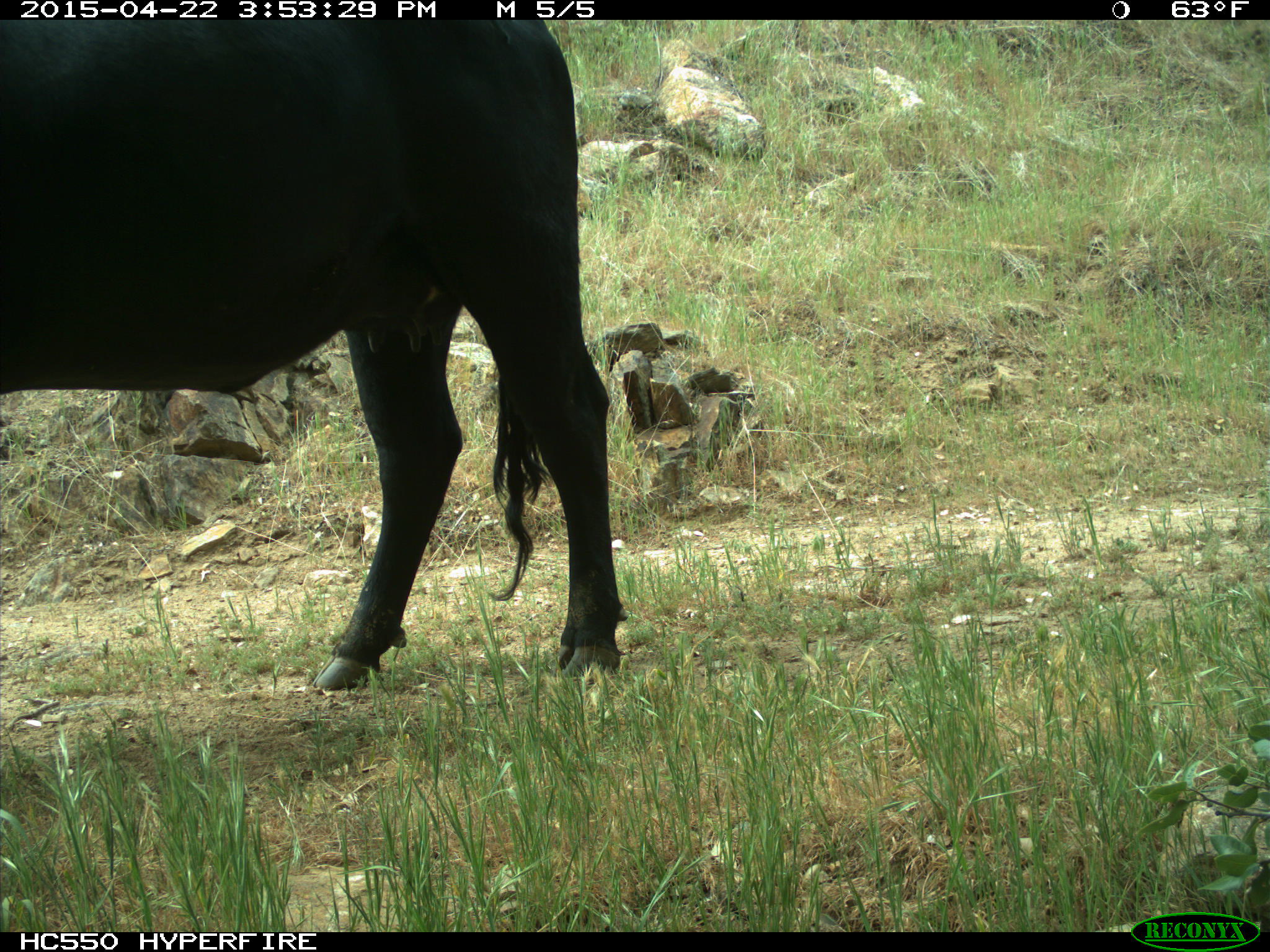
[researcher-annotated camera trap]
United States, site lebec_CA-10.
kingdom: Animalia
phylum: Chordata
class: Mammalia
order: Artiodactyla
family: Bovidae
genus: Bos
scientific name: Bos taurus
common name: domestic cow